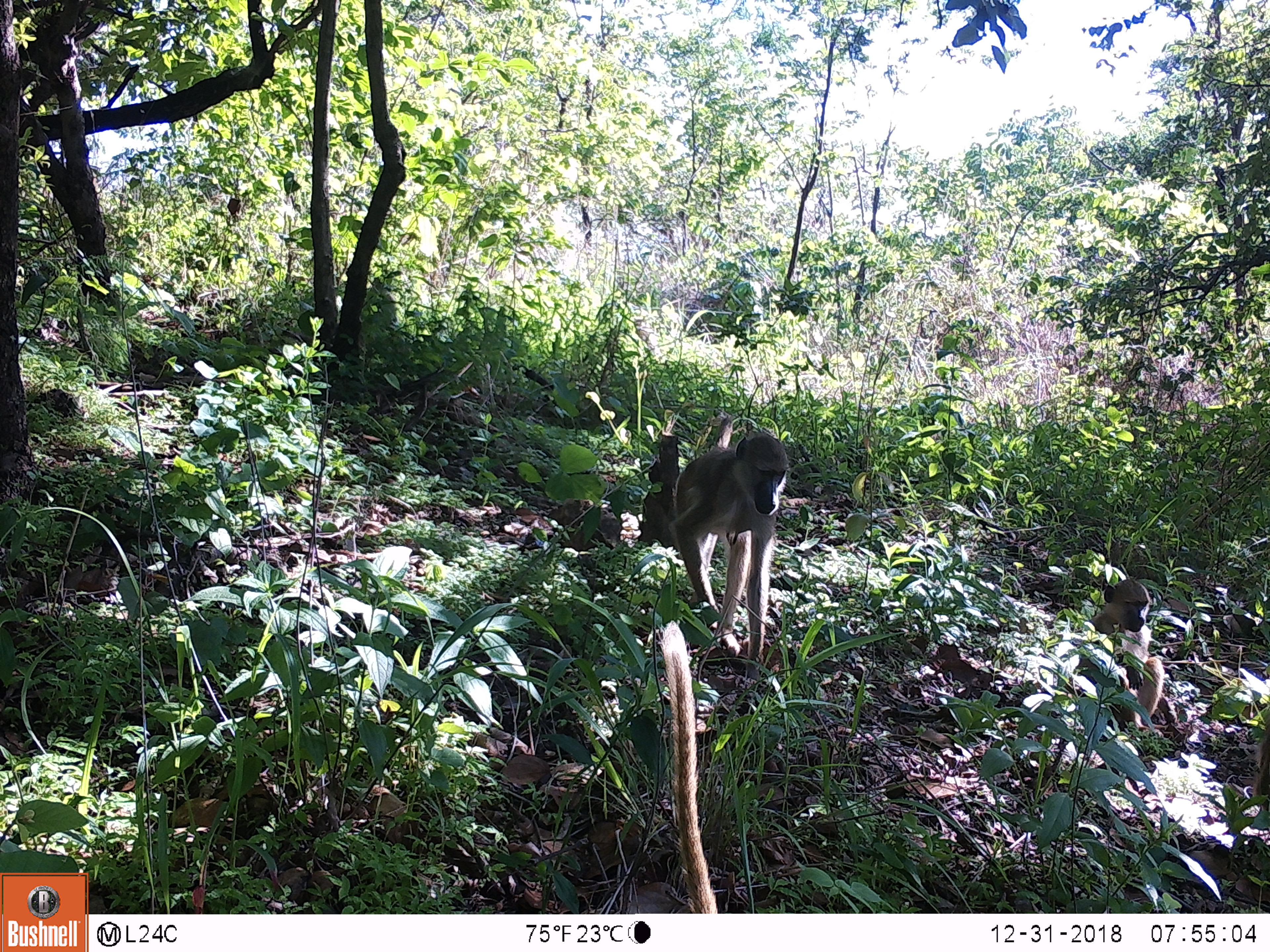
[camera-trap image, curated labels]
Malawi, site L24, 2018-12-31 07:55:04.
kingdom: Animalia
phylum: Chordata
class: Mammalia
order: Primates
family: Cercopithecidae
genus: Papio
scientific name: Papio cynocephalus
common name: yellow baboon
Yellow baboon (Papio cynocephalus), count 3.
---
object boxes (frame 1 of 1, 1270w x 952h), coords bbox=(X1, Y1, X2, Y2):
yellow baboon: bbox=(639, 431, 809, 655); bbox=(622, 615, 745, 903); bbox=(1082, 571, 1177, 734)